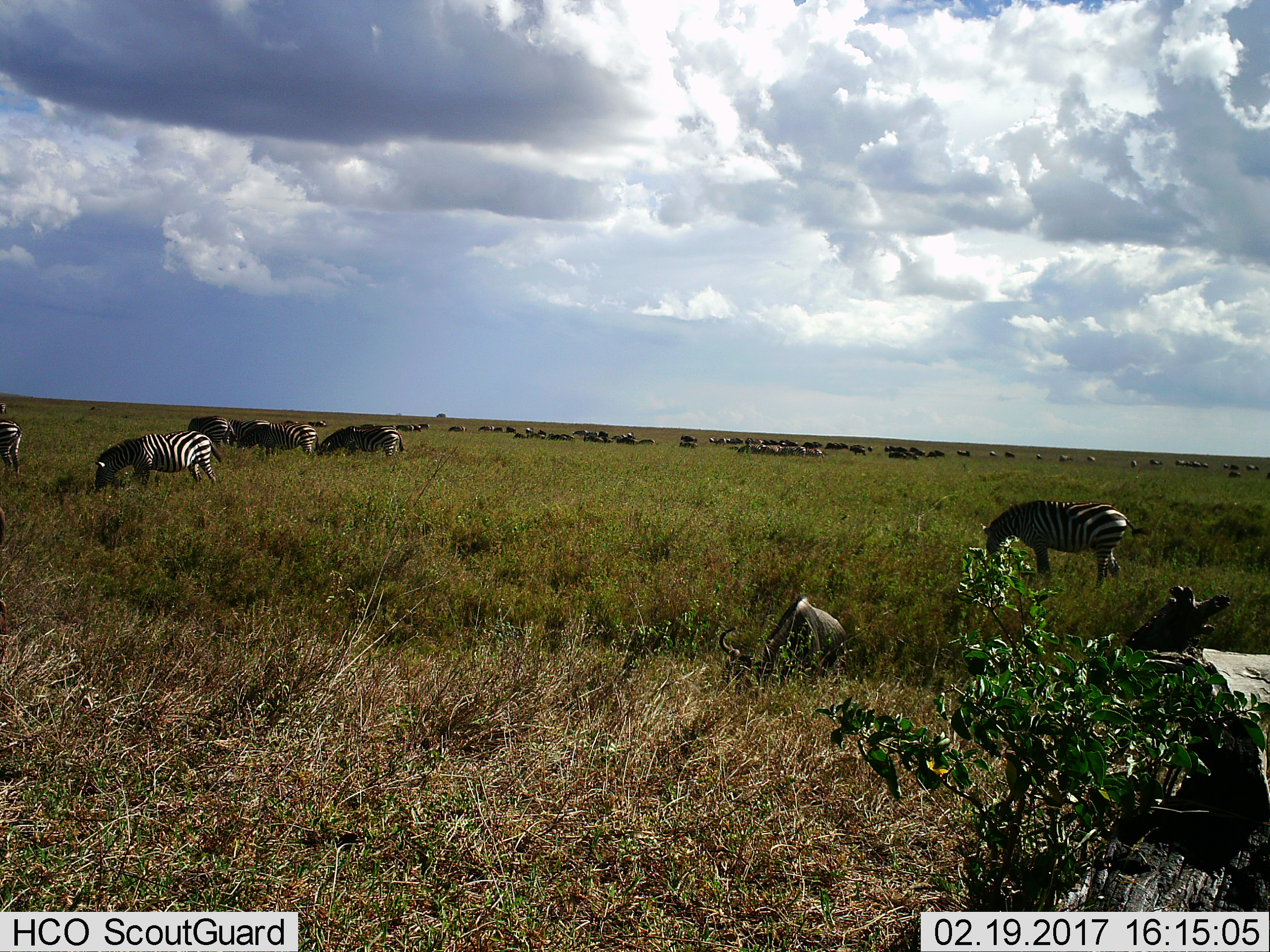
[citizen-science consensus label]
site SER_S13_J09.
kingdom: Animalia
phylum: Chordata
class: Mammalia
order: Artiodactyla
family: Bovidae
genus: Connochaetes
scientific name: Connochaetes taurinus taurinus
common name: blue wildebeest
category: wildebeestblue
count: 51+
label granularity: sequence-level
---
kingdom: Animalia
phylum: Chordata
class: Mammalia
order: Perissodactyla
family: Equidae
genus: Equus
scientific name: Equus quagga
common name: plains zebra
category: zebraplains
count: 11-50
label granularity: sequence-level